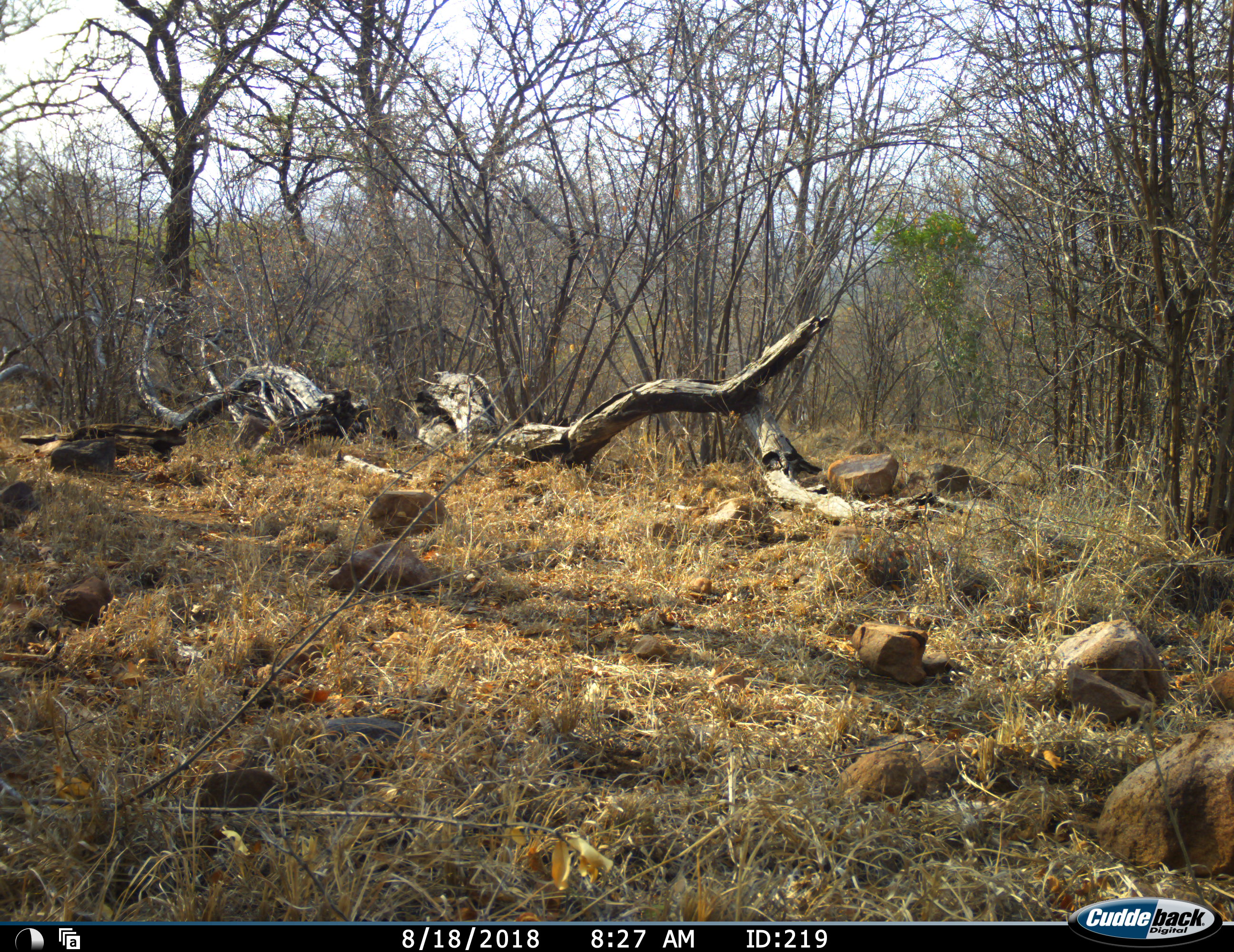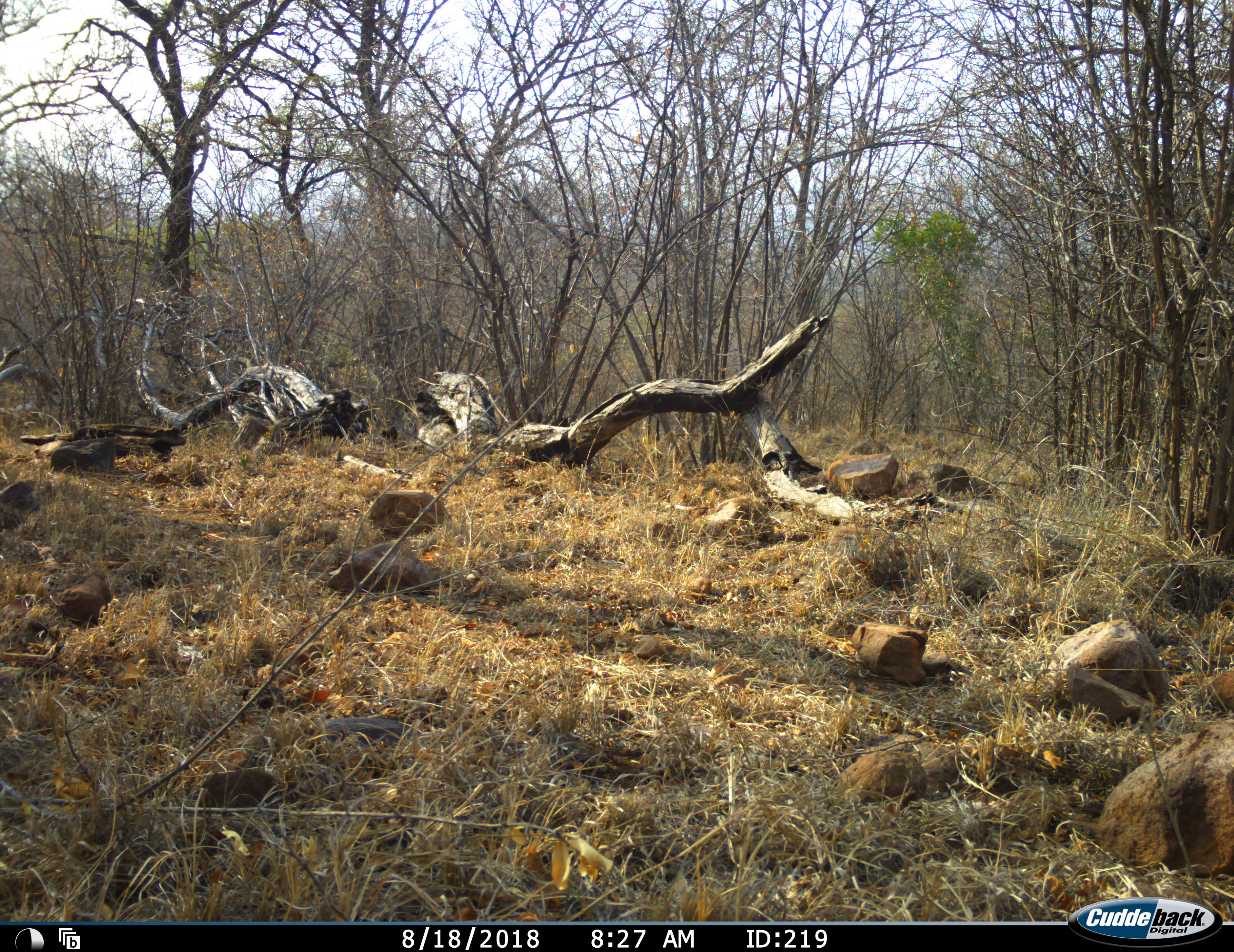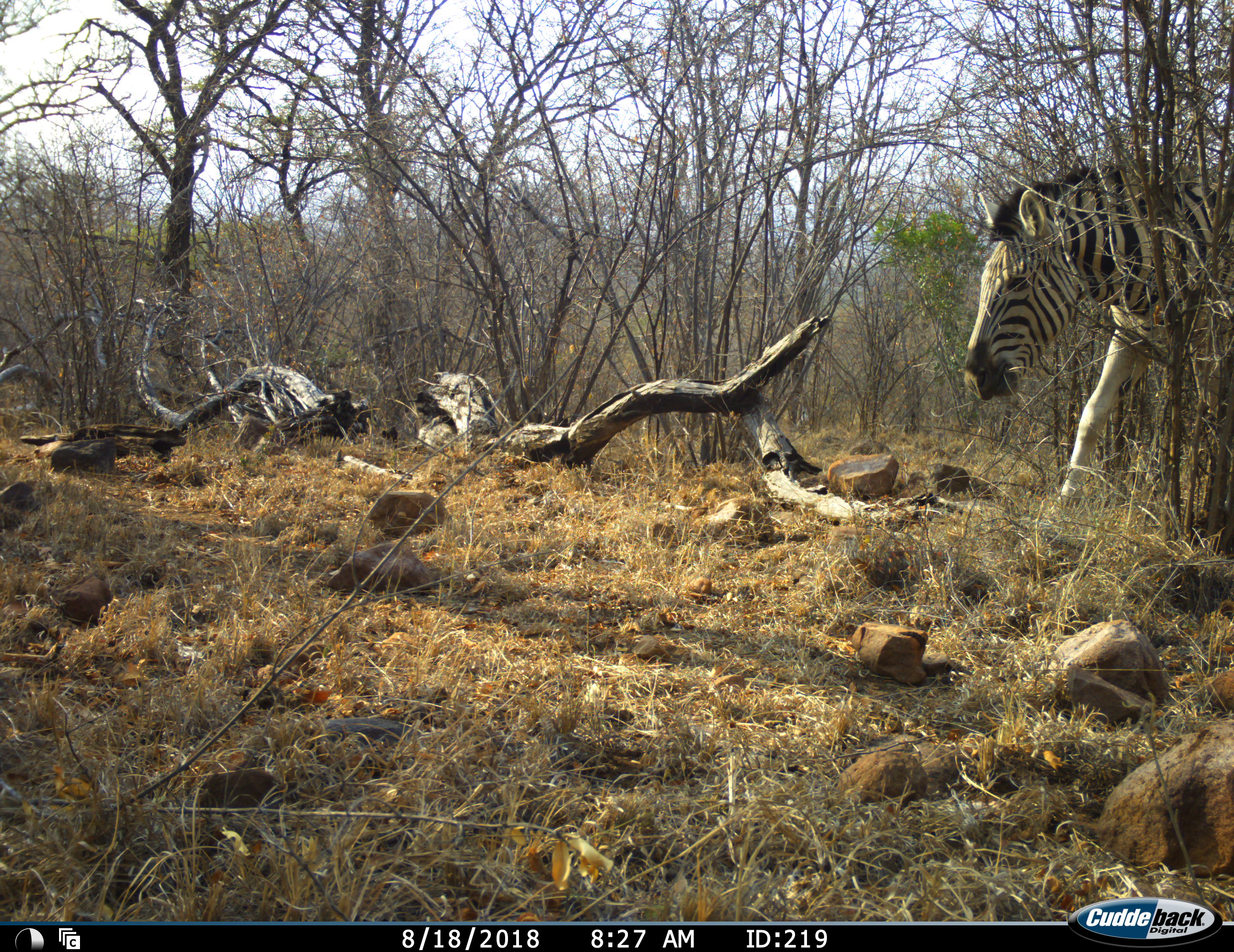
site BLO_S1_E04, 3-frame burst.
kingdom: Animalia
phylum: Chordata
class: Mammalia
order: Perissodactyla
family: Equidae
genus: Equus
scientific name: Equus quagga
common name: plains zebra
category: zebraplains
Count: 1.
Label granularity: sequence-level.